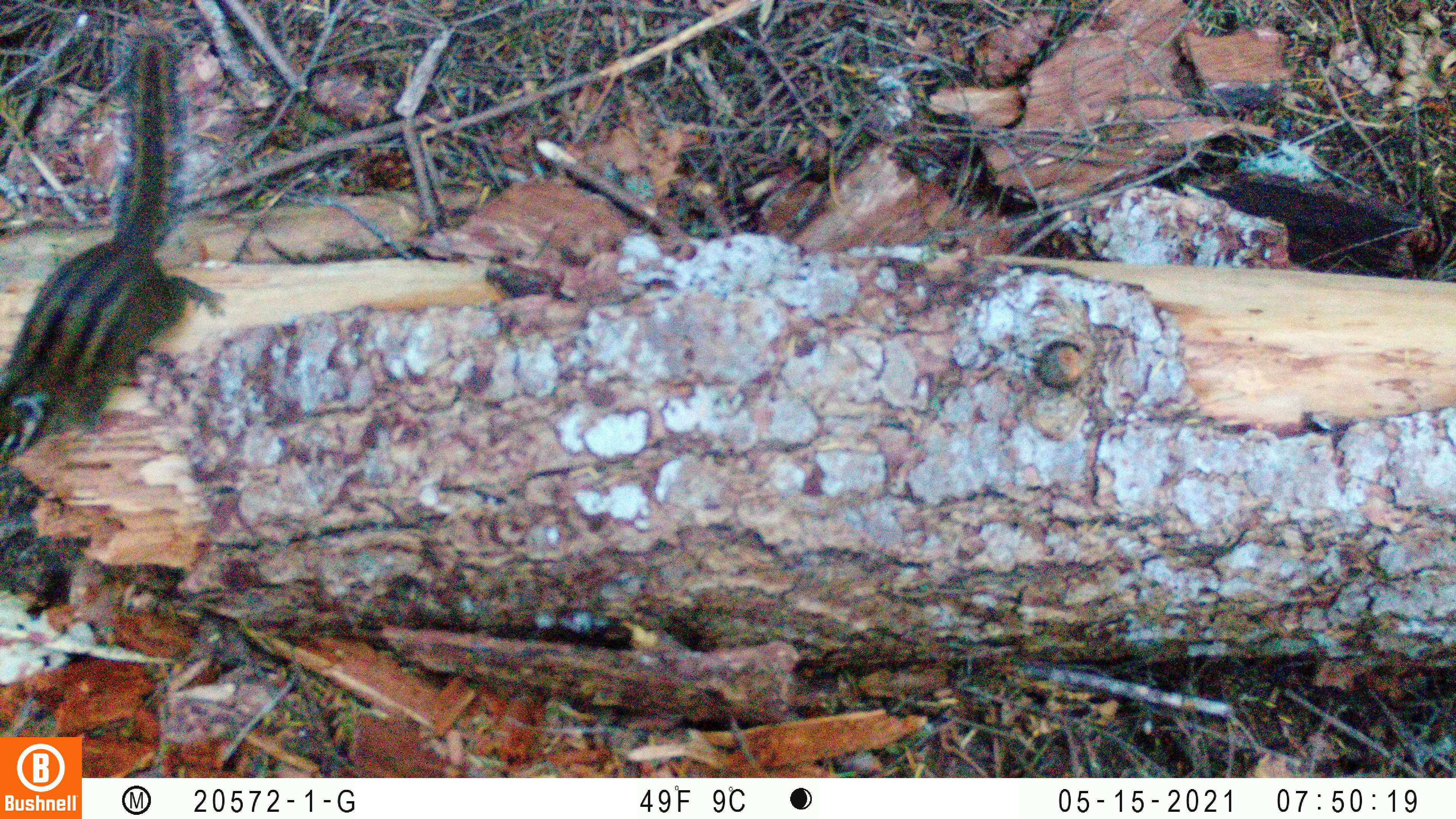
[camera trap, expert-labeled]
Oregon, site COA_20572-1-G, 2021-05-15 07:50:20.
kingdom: Animalia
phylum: Chordata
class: Mammalia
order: Rodentia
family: Sciuridae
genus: Neotamias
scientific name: Neotamias townsendii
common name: townsend's chipmunk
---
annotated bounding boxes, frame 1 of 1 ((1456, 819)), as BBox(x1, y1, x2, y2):
townsend's chipmunk: BBox(3, 25, 241, 469)